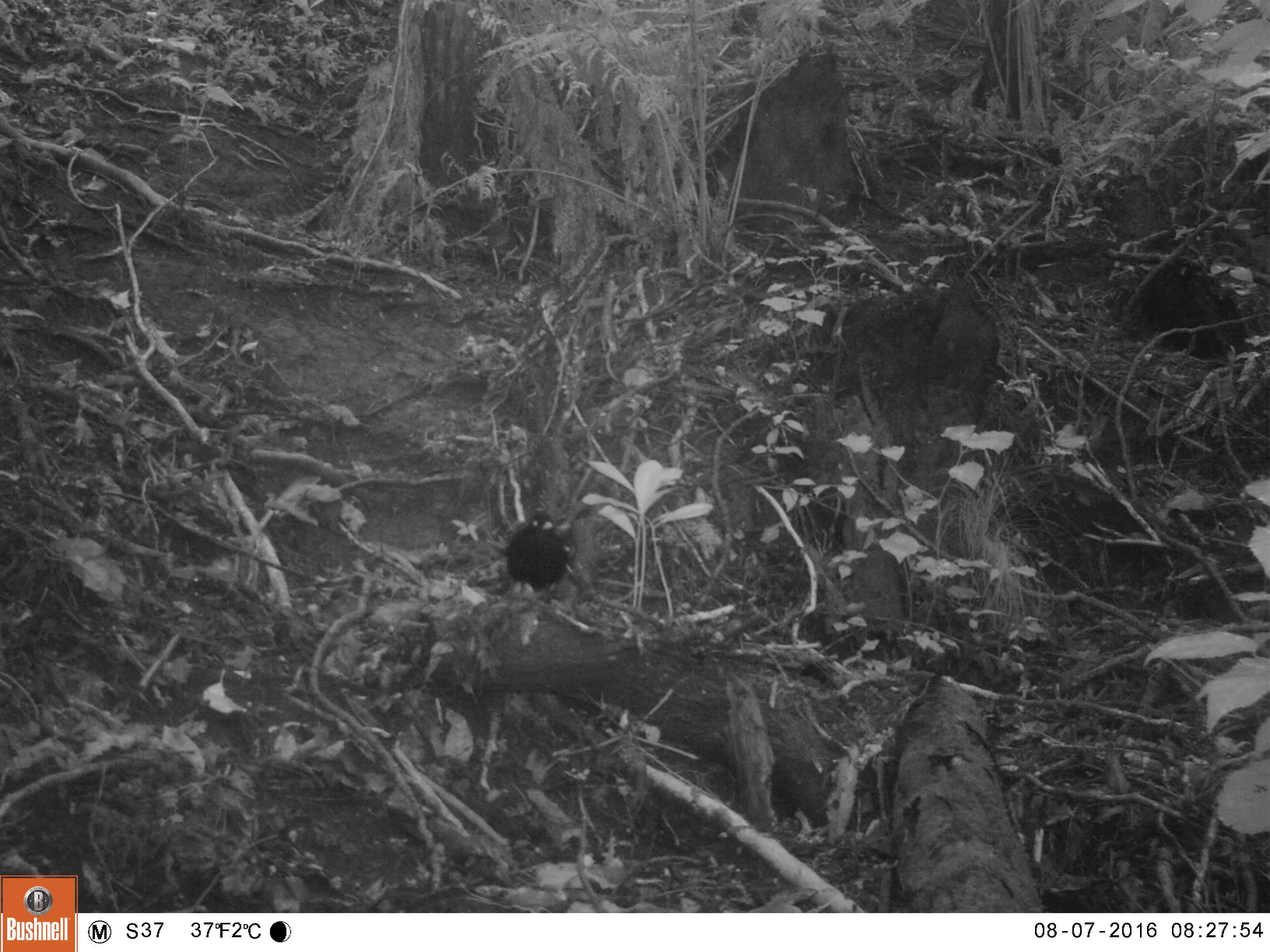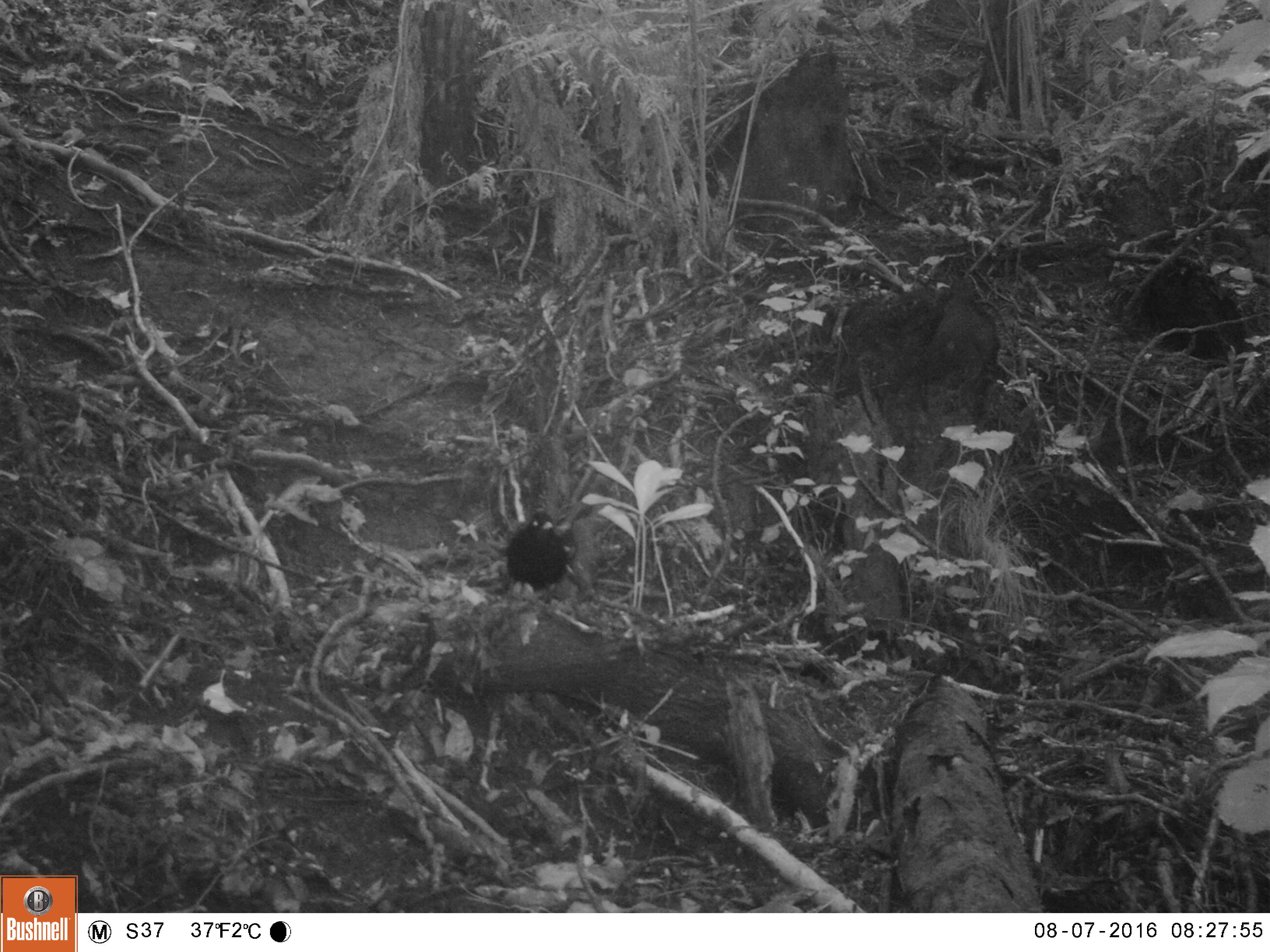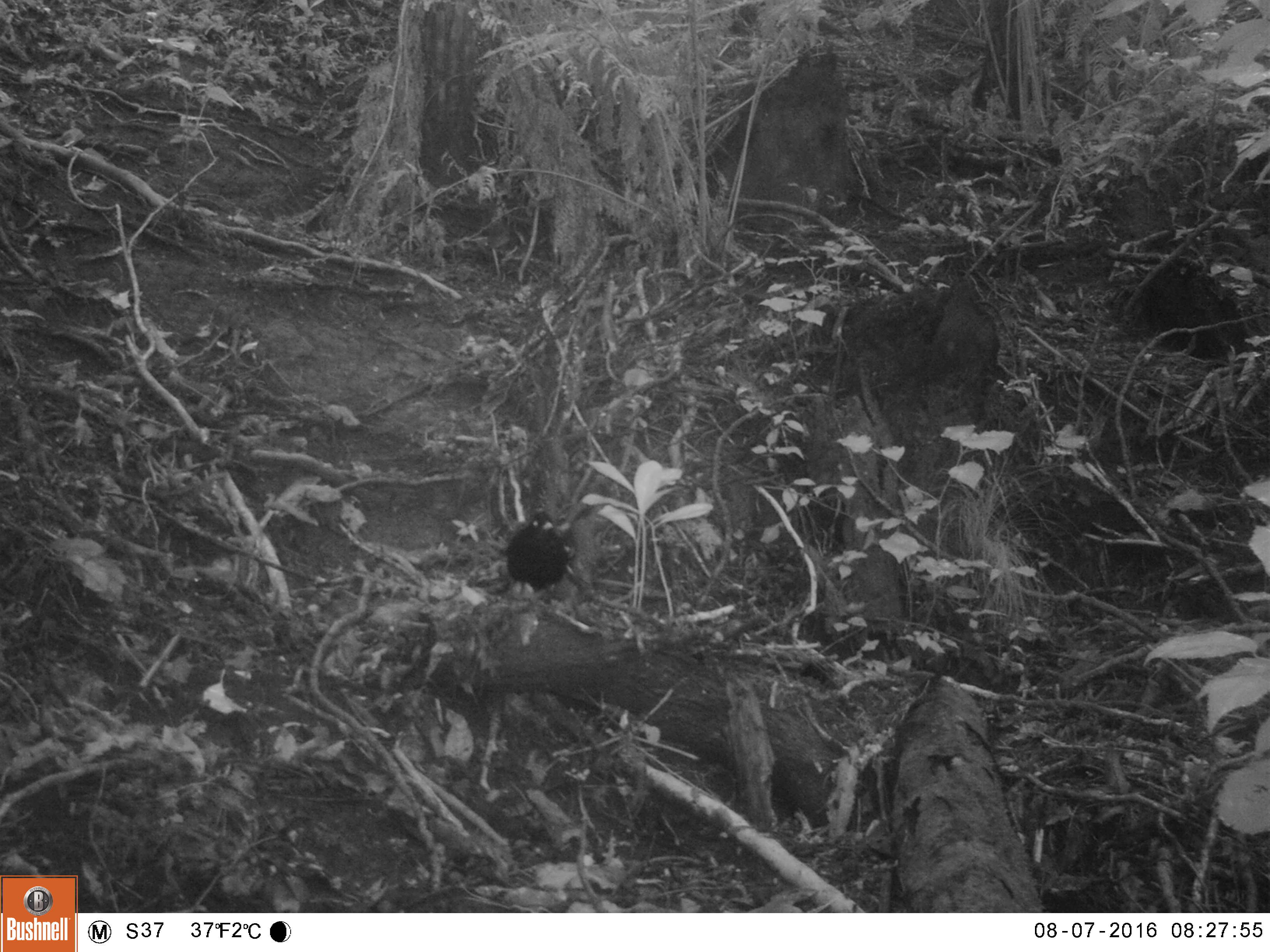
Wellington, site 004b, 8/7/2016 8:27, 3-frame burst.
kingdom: Animalia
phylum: Chordata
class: Aves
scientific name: Aves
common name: bird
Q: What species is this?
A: Bird (Aves).